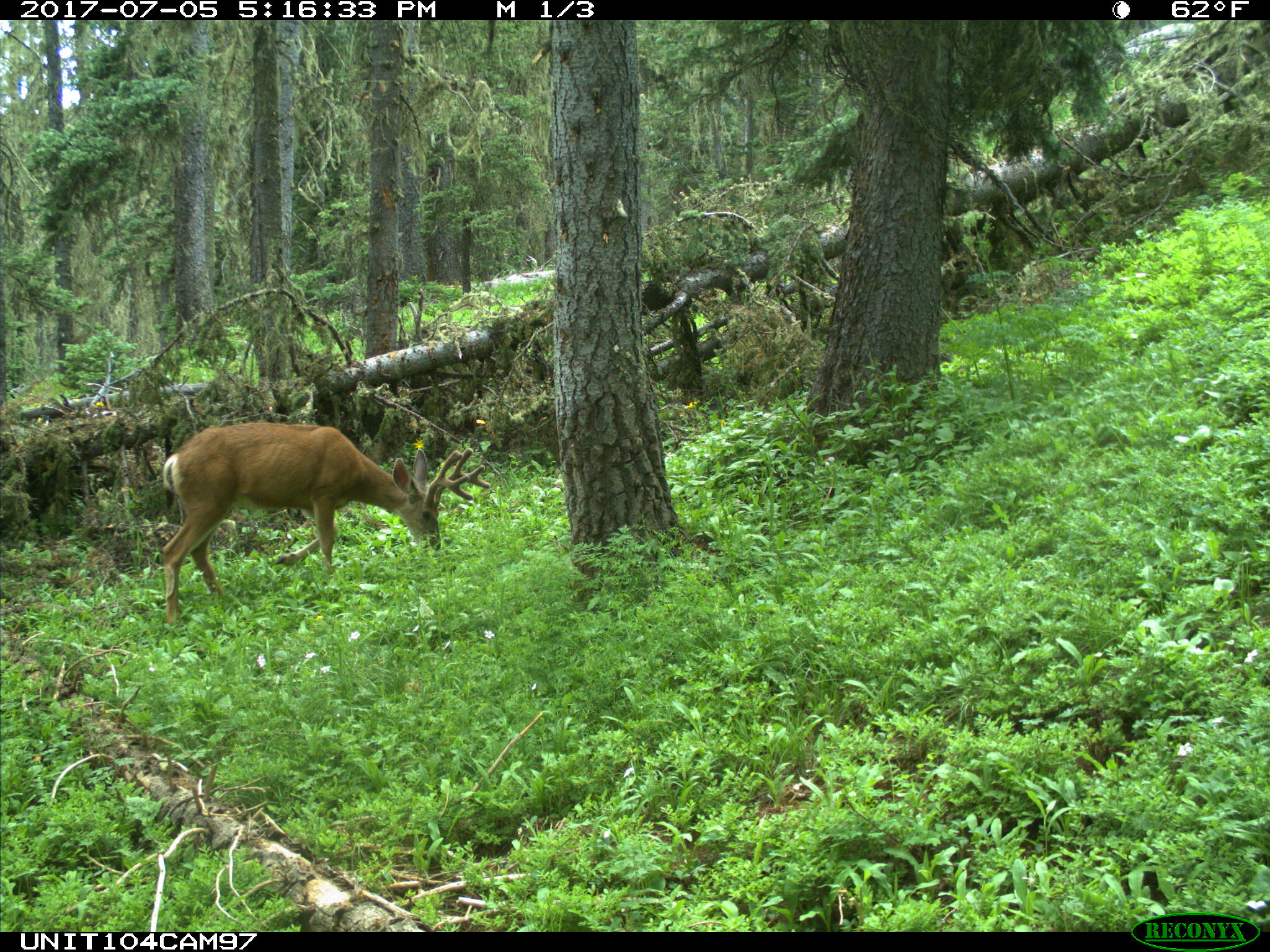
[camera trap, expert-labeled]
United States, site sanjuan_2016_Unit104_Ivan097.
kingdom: Animalia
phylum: Chordata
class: Mammalia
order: Artiodactyla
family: Cervidae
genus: Odocoileus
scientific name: Odocoileus hemionus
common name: mule deer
Odocoileus hemionus (mule deer).